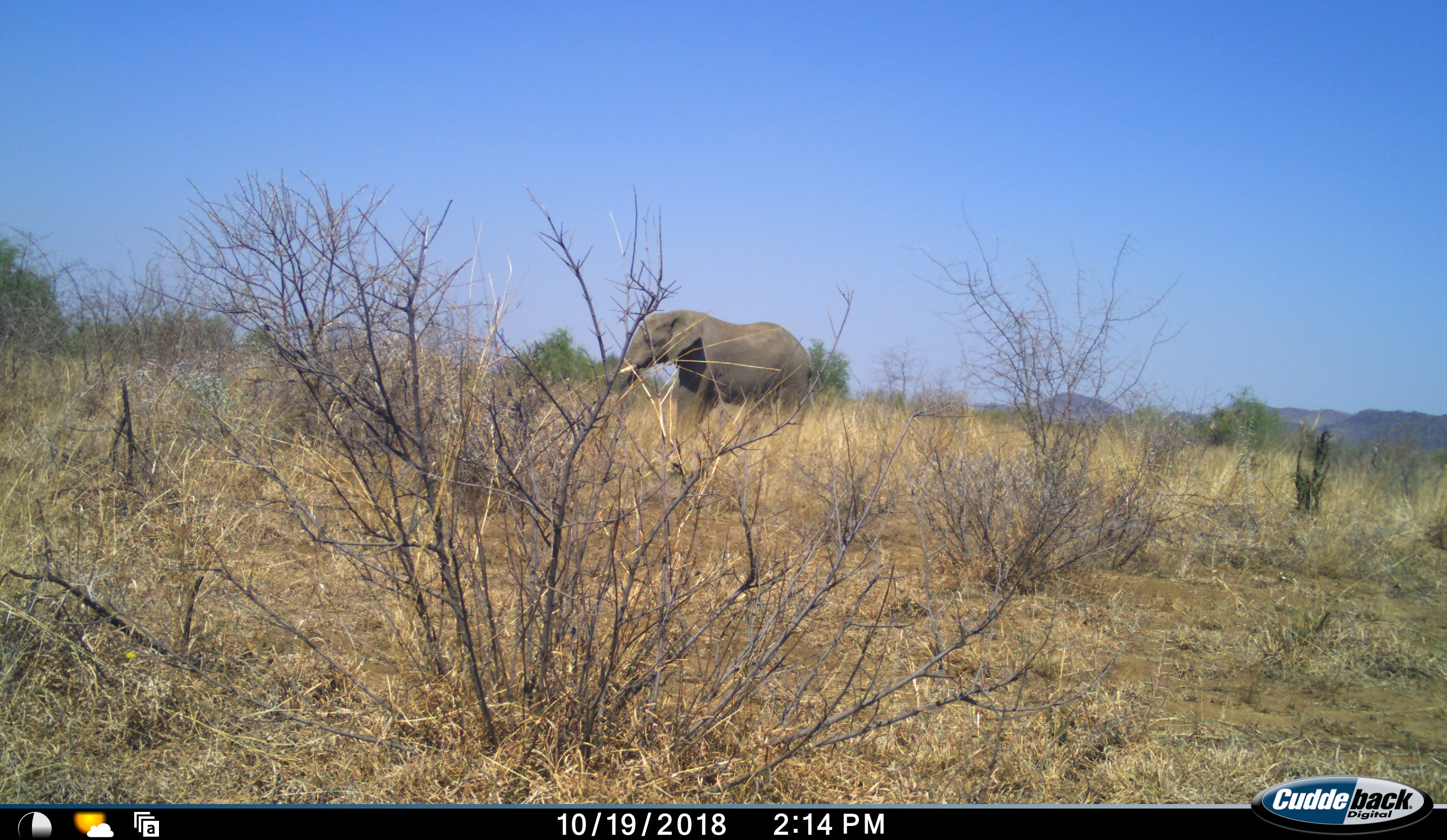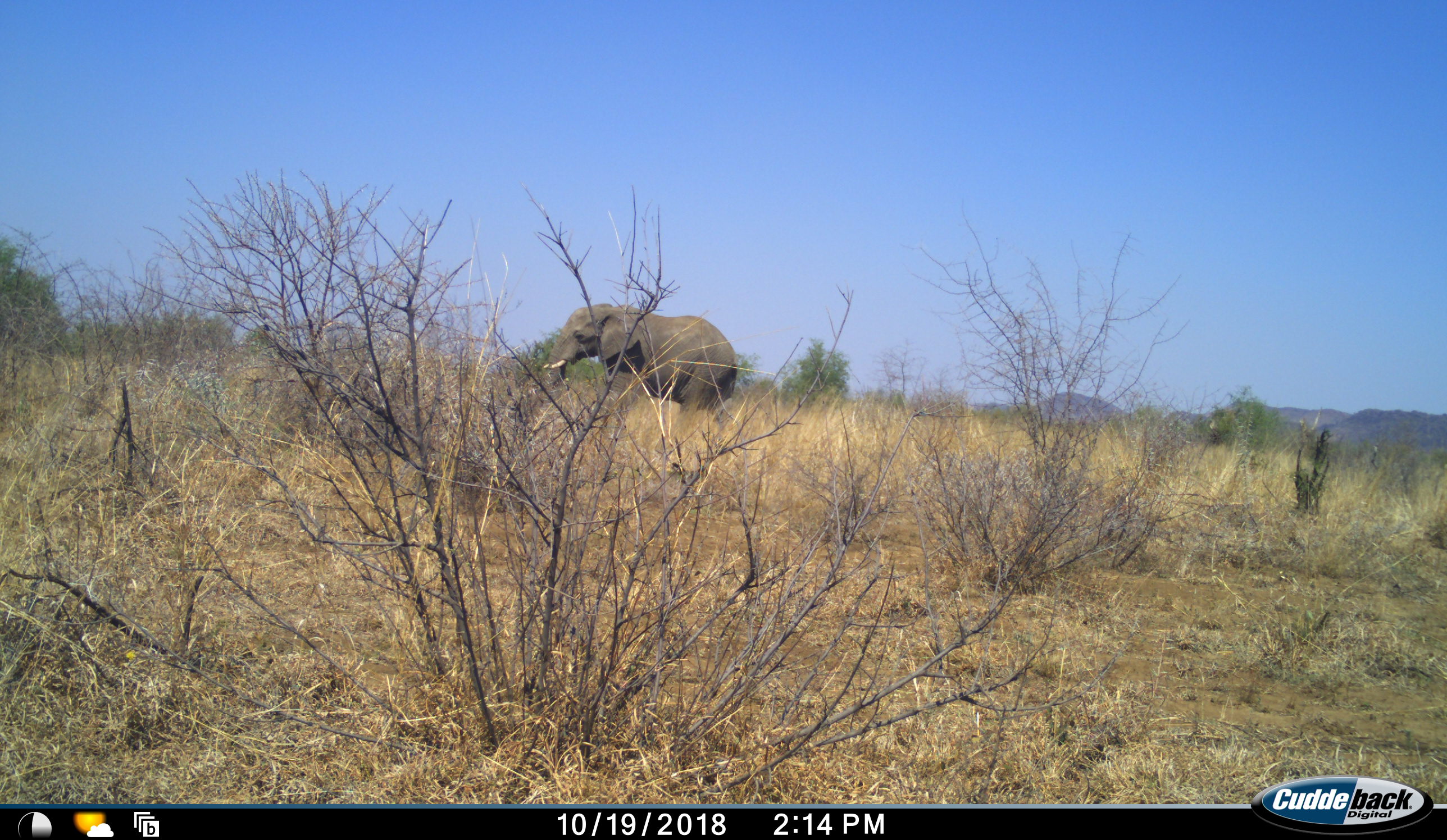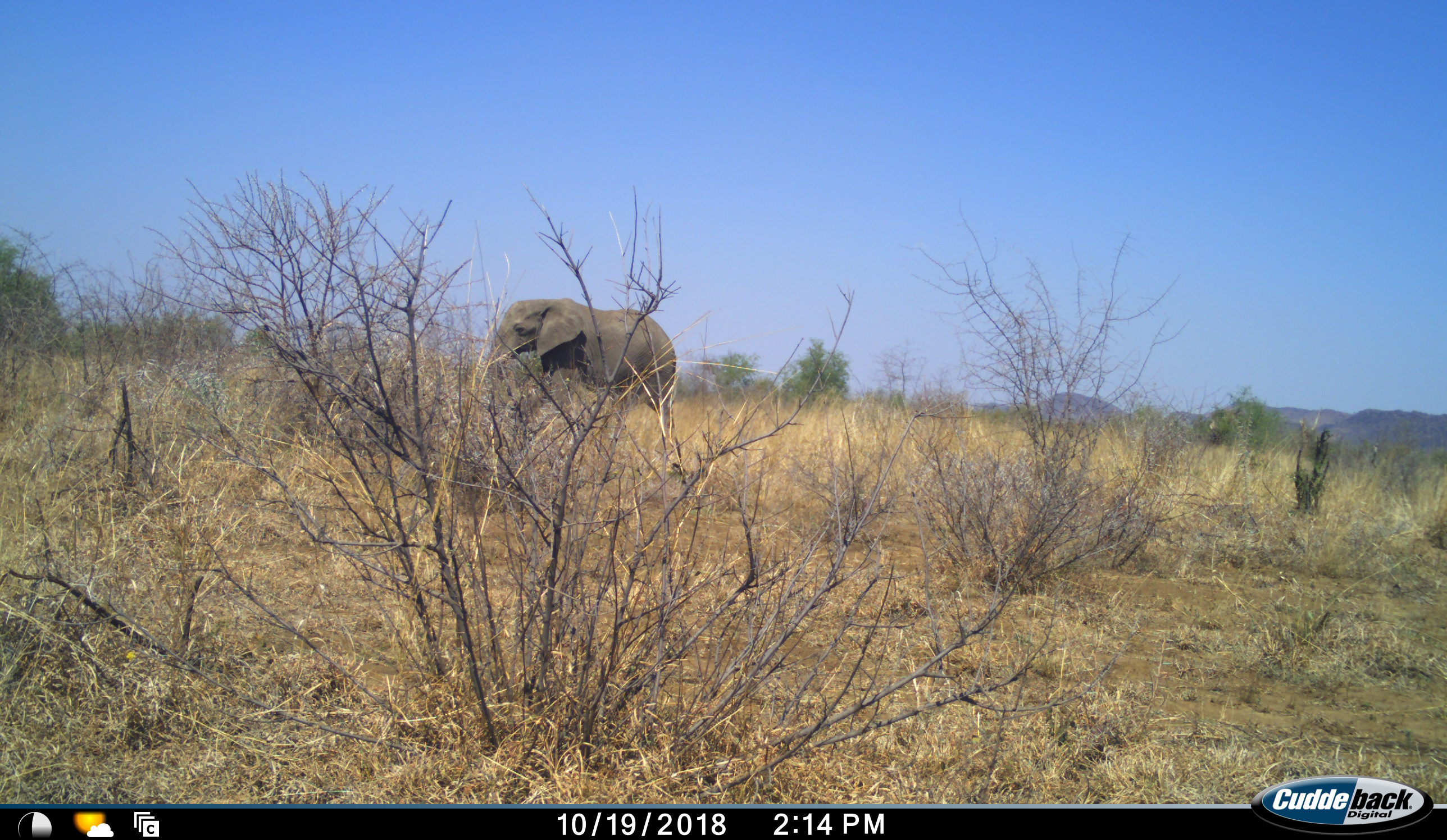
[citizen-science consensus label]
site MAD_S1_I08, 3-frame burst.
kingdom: Animalia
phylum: Chordata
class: Mammalia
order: Proboscidea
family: Elephantidae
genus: Loxodonta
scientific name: Loxodonta africana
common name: african bush elephant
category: elephant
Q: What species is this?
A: Elephant (african bush elephant) (Loxodonta africana).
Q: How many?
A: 1.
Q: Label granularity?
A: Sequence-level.